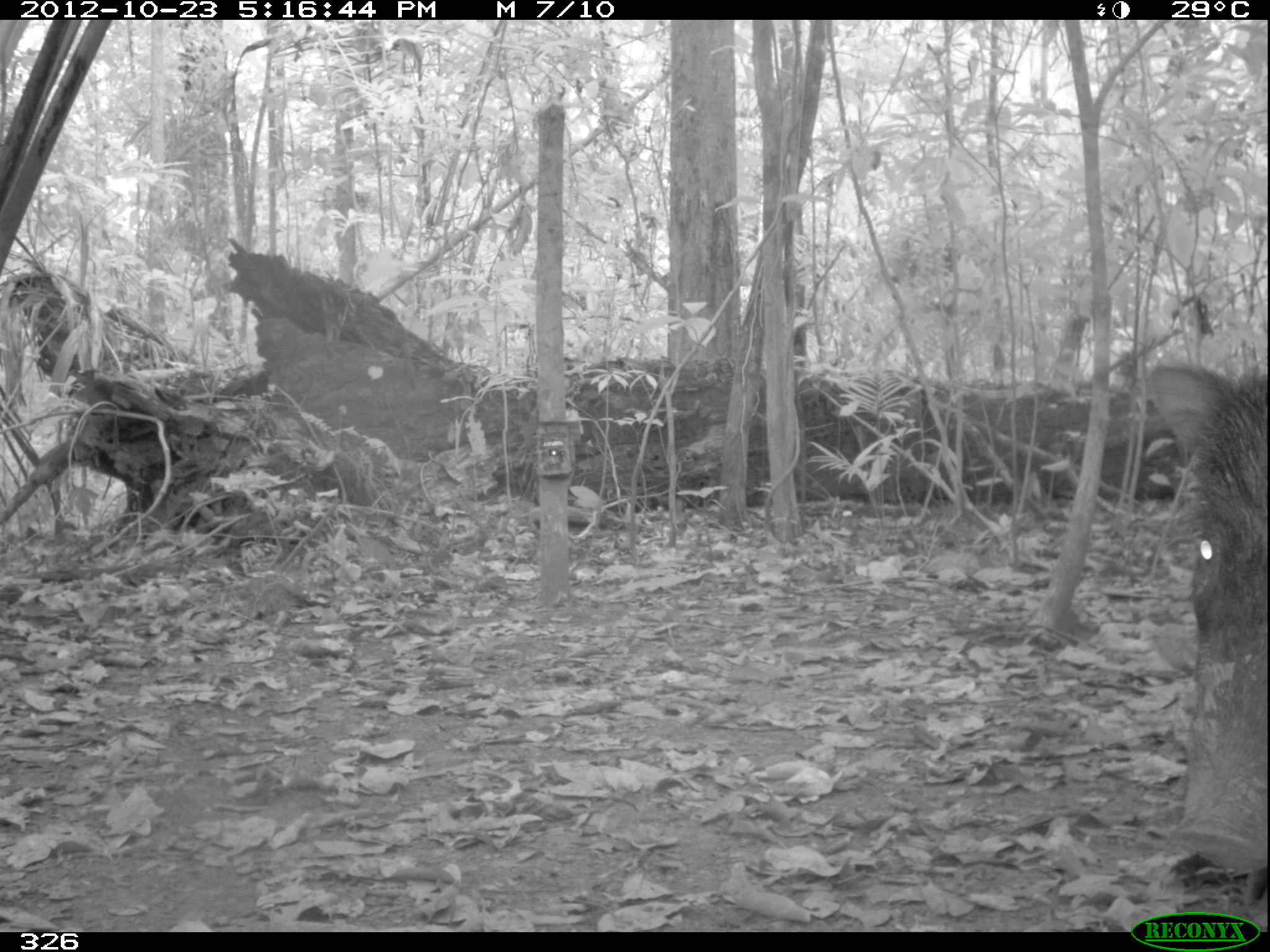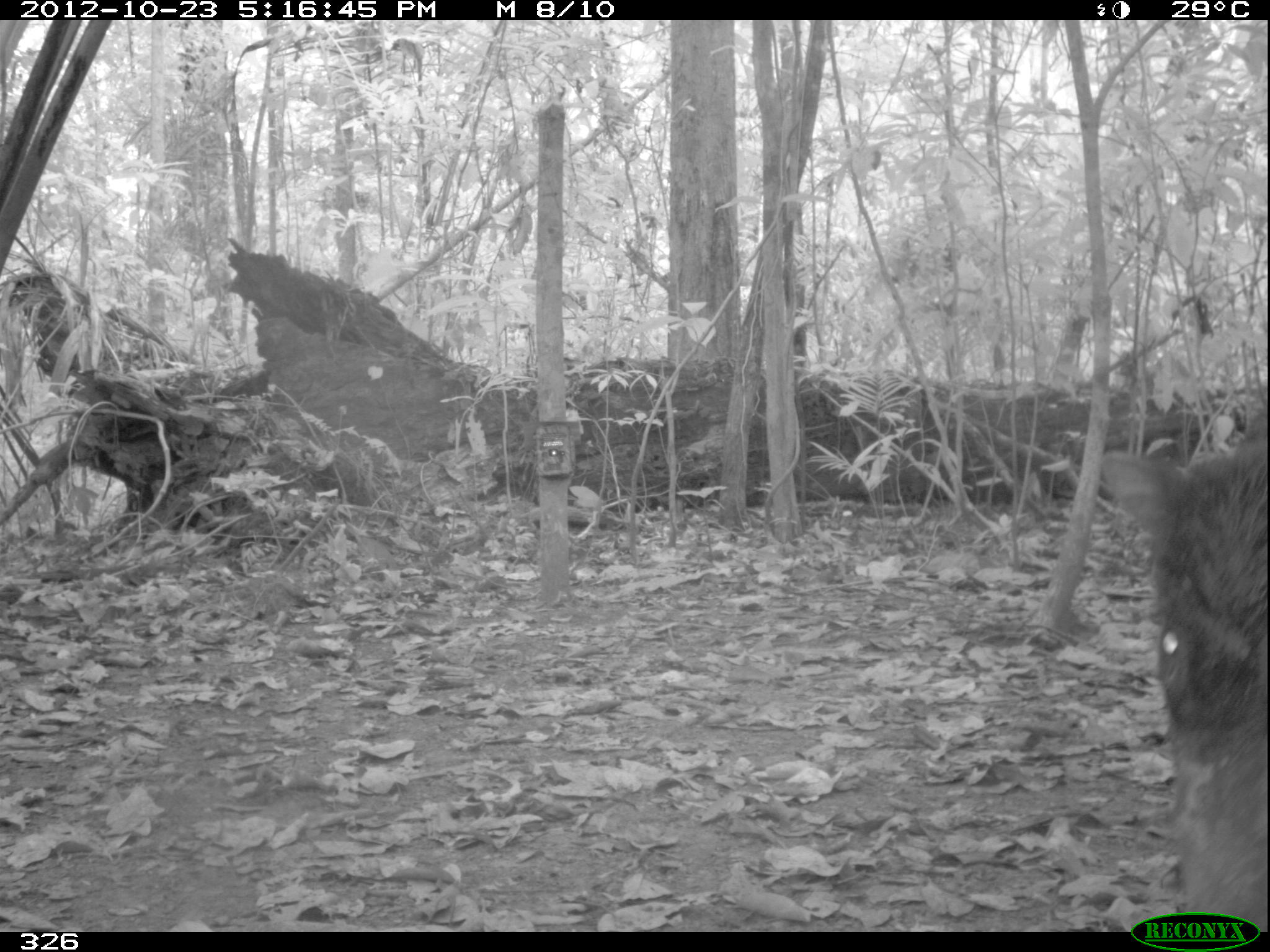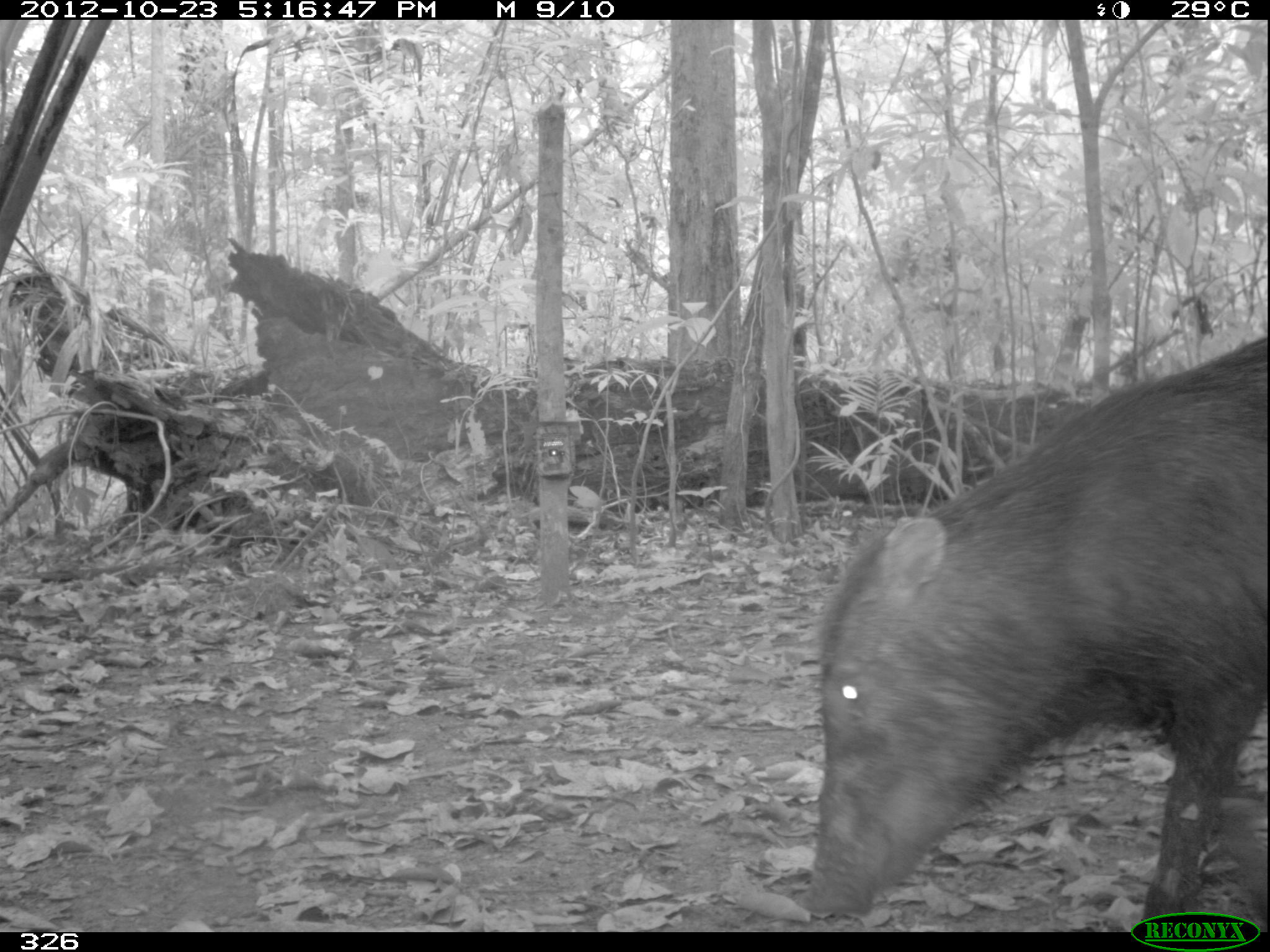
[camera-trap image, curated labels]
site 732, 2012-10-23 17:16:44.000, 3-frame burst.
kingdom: Animalia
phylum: Chordata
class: Mammalia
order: Artiodactyla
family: Tayassuidae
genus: Tayassu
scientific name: Tayassu pecari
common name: white-lipped peccary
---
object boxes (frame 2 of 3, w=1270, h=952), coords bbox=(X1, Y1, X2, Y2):
tayassu pecari: bbox=(1098, 402, 1266, 932)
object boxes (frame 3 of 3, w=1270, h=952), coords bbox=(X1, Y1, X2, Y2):
tayassu pecari: bbox=(800, 333, 1270, 932)